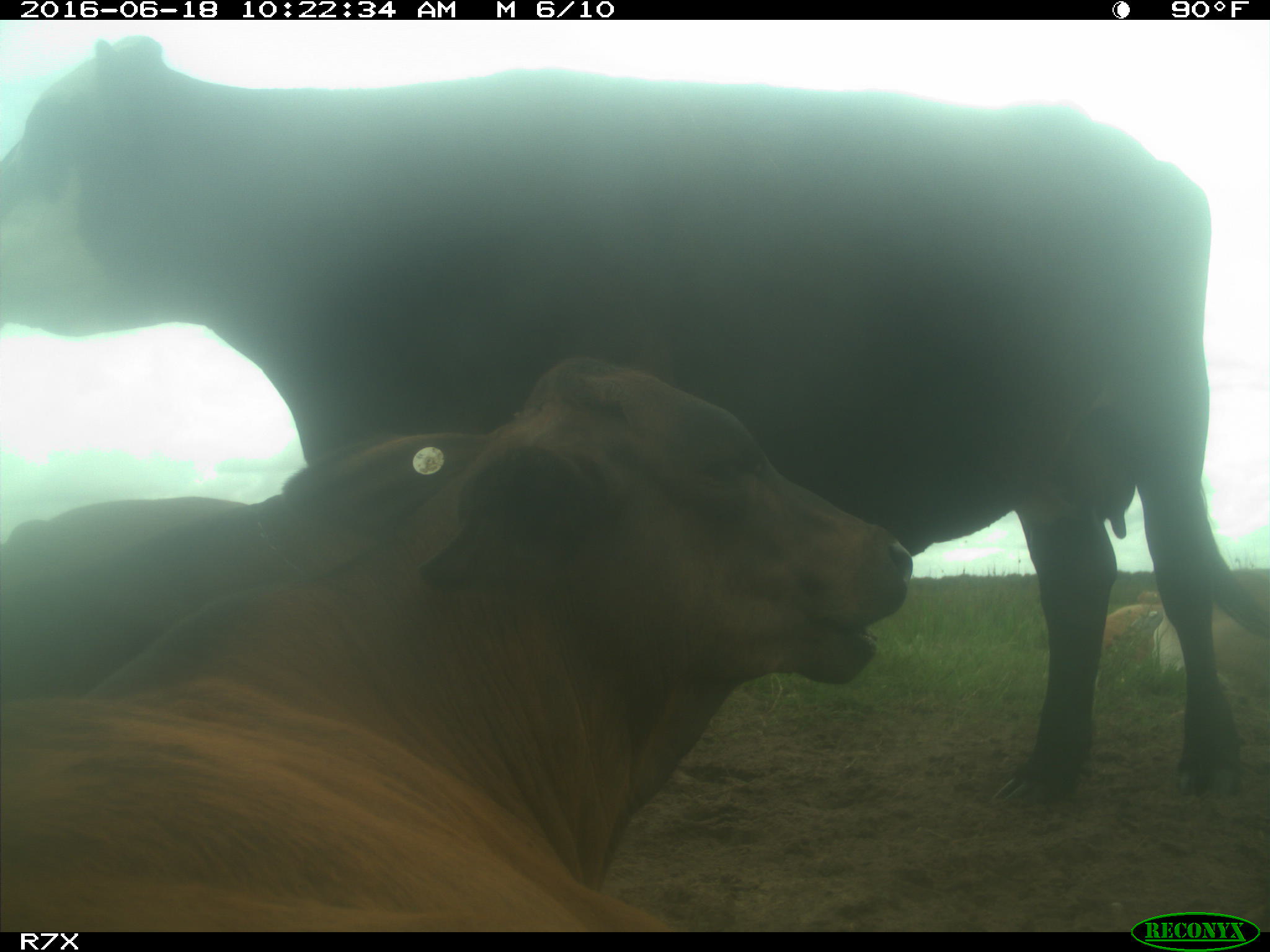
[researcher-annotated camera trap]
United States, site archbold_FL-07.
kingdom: Animalia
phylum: Chordata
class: Mammalia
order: Artiodactyla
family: Bovidae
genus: Bos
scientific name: Bos taurus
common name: domestic cow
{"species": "Bos taurus (domestic cow)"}